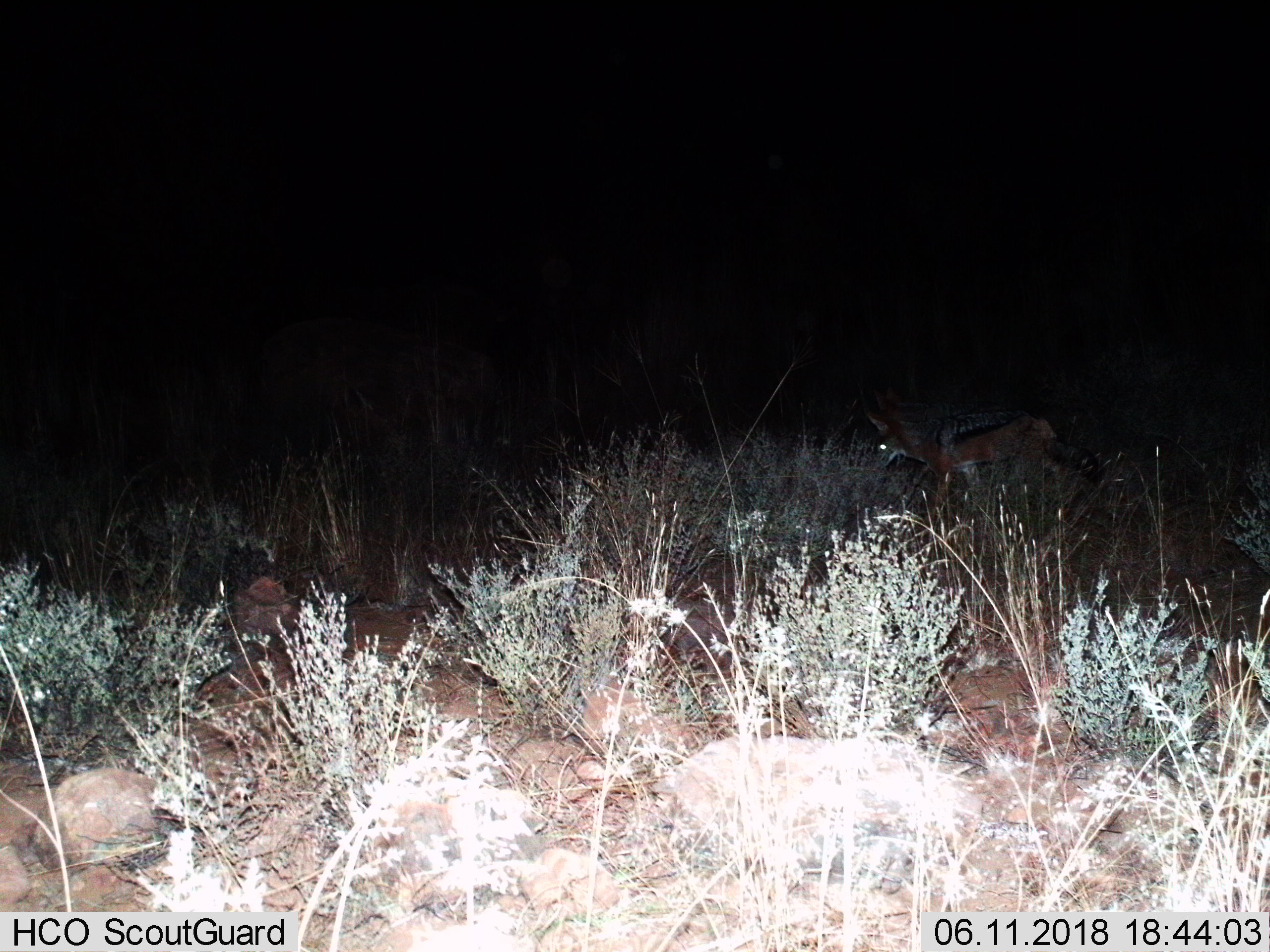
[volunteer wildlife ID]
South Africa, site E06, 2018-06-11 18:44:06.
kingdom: Animalia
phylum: Chordata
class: Mammalia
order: Carnivora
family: Canidae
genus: Lupulella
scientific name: Lupulella mesomelas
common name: black-backed jackal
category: jackalblackbacked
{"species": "jackalblackbacked (black-backed jackal) (Lupulella mesomelas)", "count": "1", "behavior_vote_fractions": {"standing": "0%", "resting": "0%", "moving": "100%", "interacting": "0%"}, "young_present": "0%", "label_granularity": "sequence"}